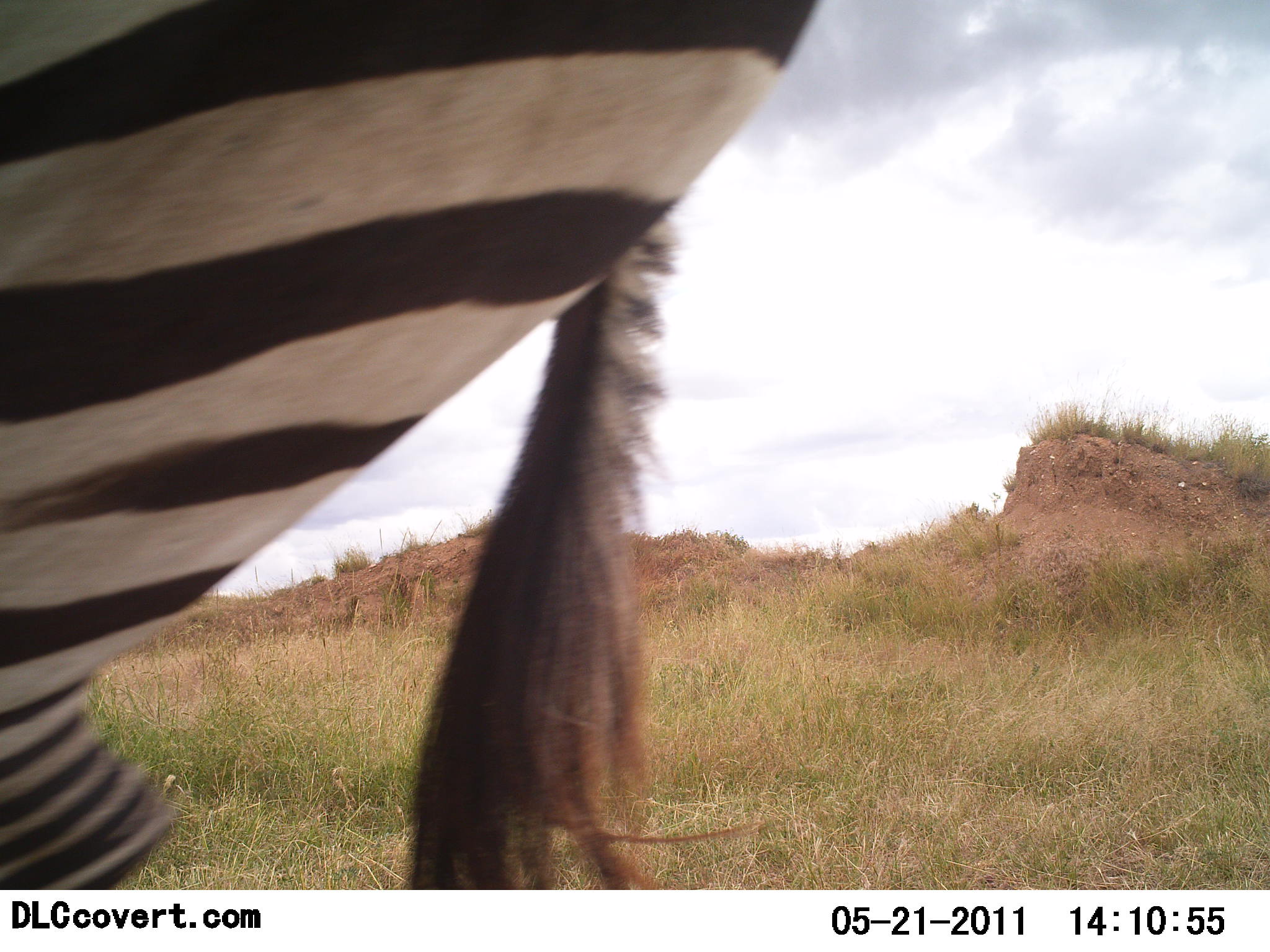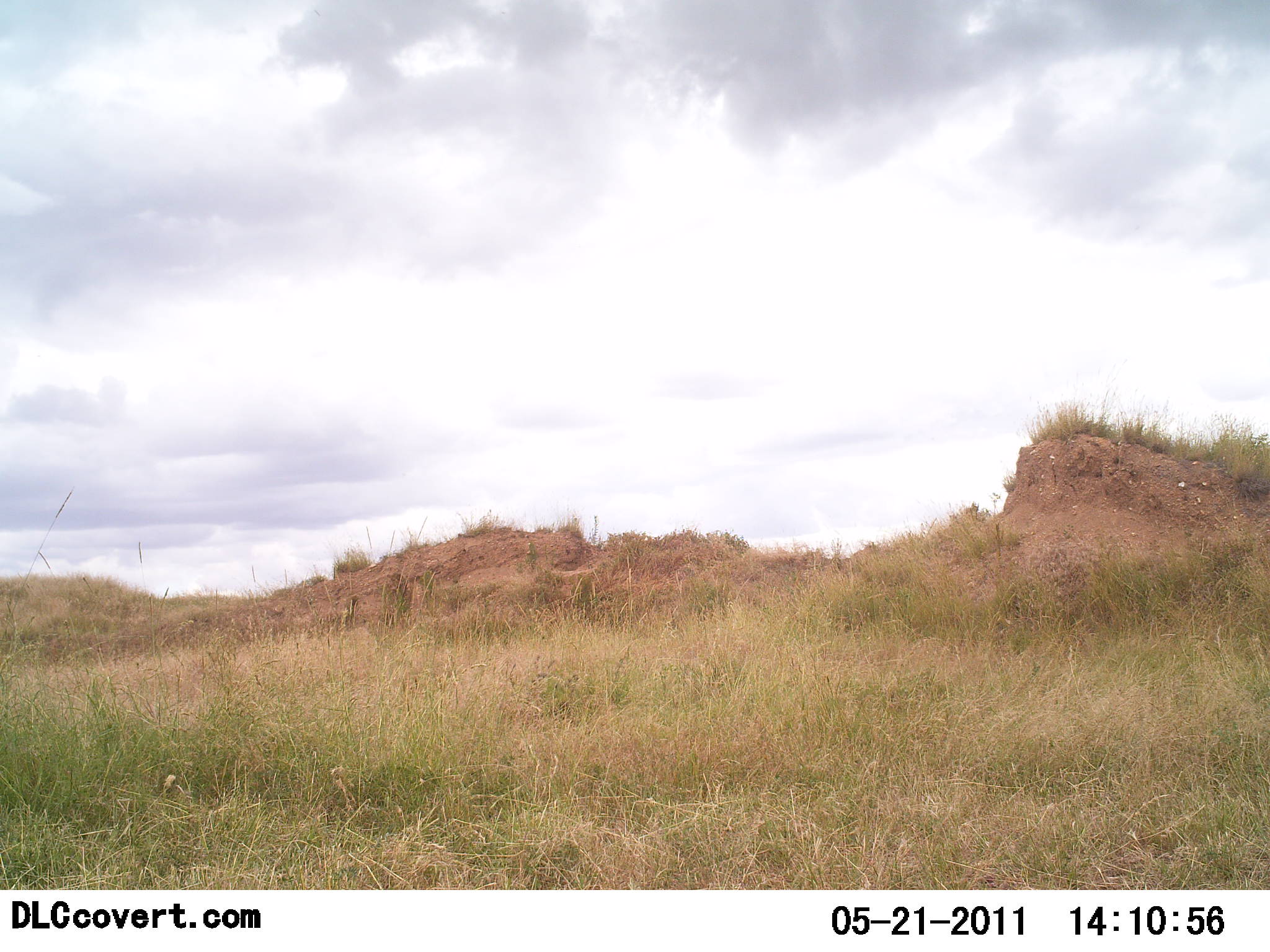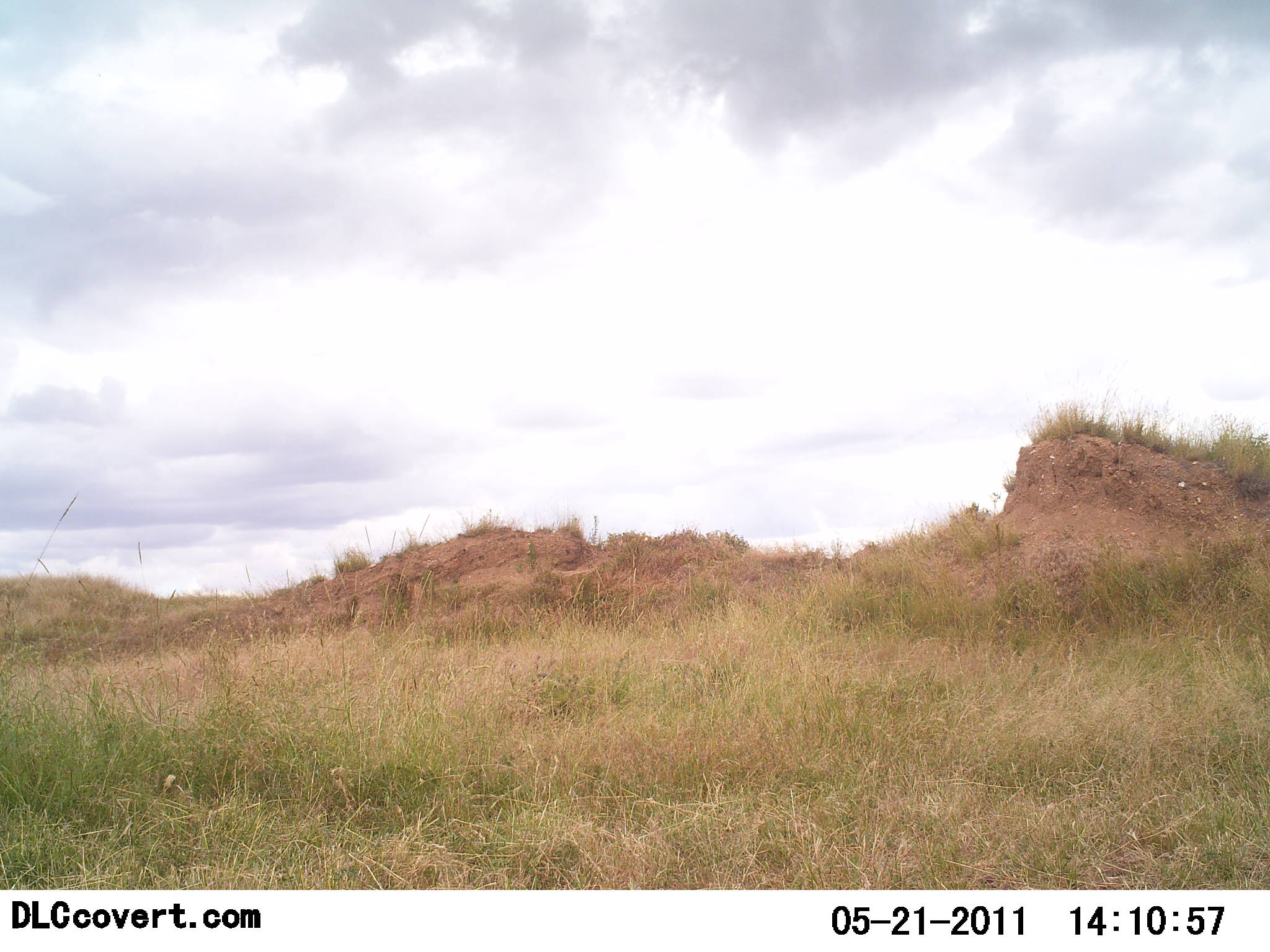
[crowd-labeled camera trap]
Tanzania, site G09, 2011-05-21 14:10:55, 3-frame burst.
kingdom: Animalia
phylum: Chordata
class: Mammalia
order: Perissodactyla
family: Equidae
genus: Equus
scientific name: Equus quagga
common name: plains zebra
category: zebra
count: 1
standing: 0%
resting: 0%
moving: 100%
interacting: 0%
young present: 0%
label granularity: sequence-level